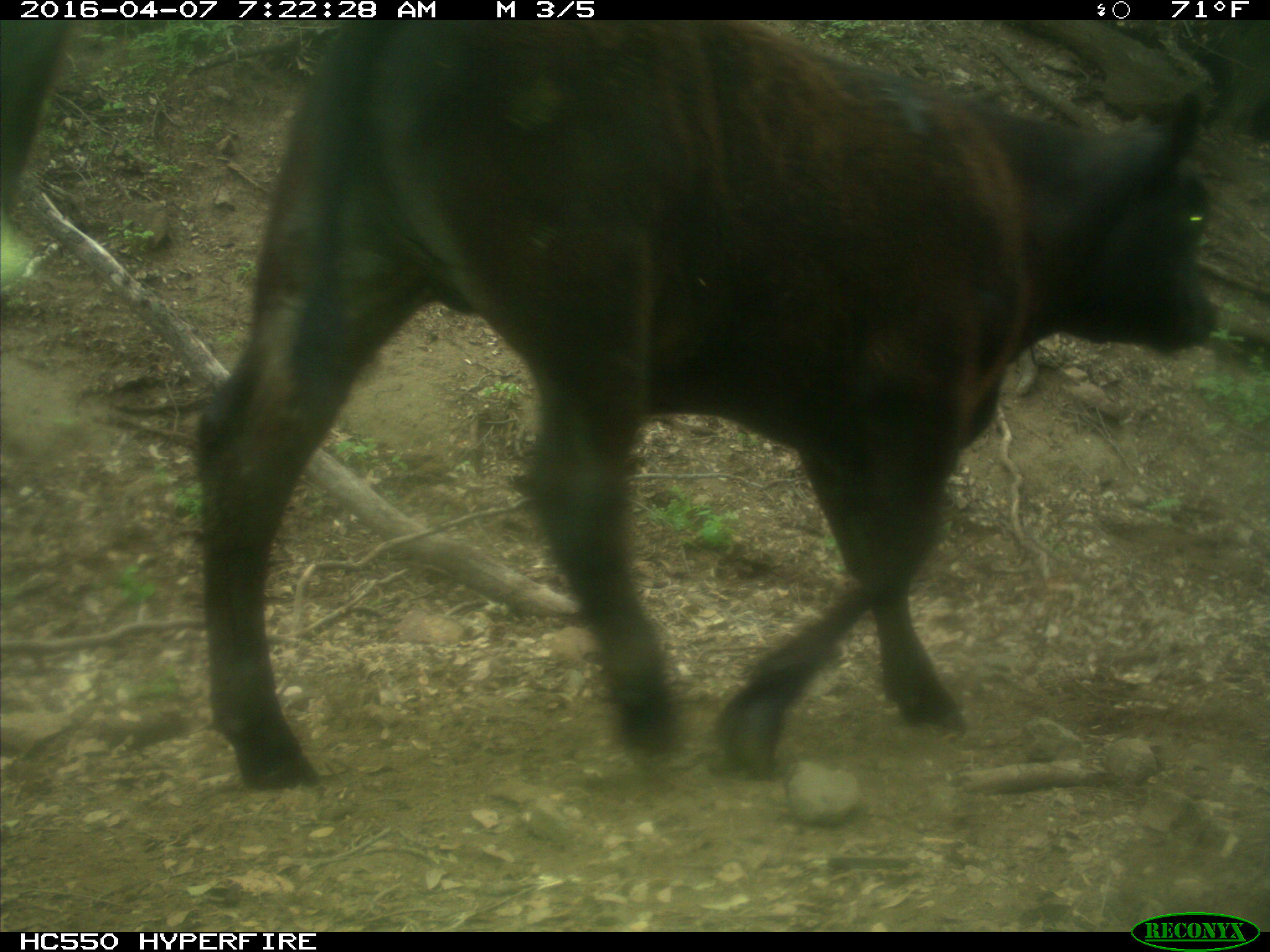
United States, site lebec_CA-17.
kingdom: Animalia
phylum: Chordata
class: Mammalia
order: Artiodactyla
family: Bovidae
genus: Bos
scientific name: Bos taurus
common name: domestic cow